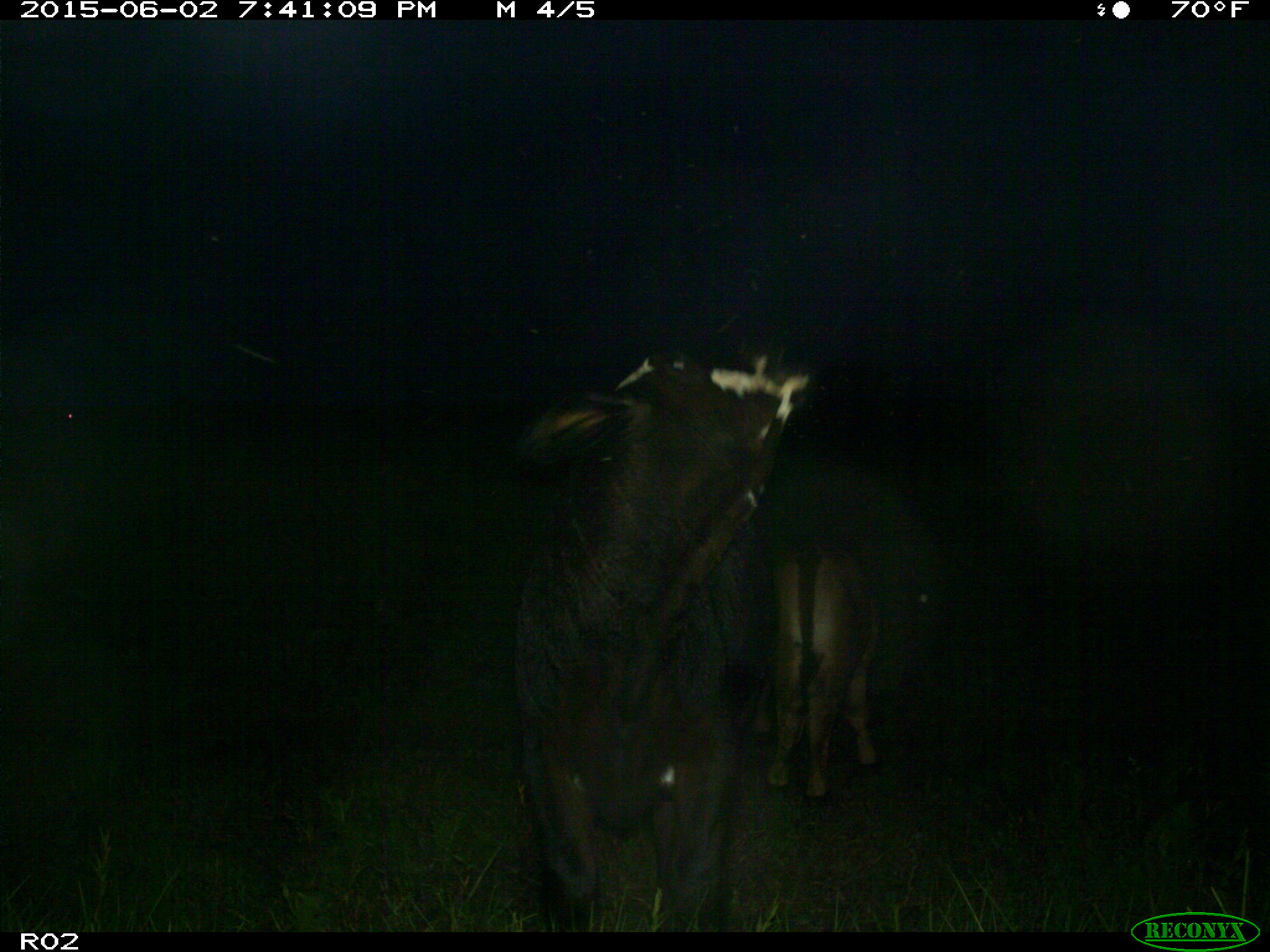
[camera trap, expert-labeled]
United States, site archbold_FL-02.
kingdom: Animalia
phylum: Chordata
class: Mammalia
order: Artiodactyla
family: Bovidae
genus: Bos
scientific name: Bos taurus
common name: domestic cow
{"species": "Bos taurus (domestic cow)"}